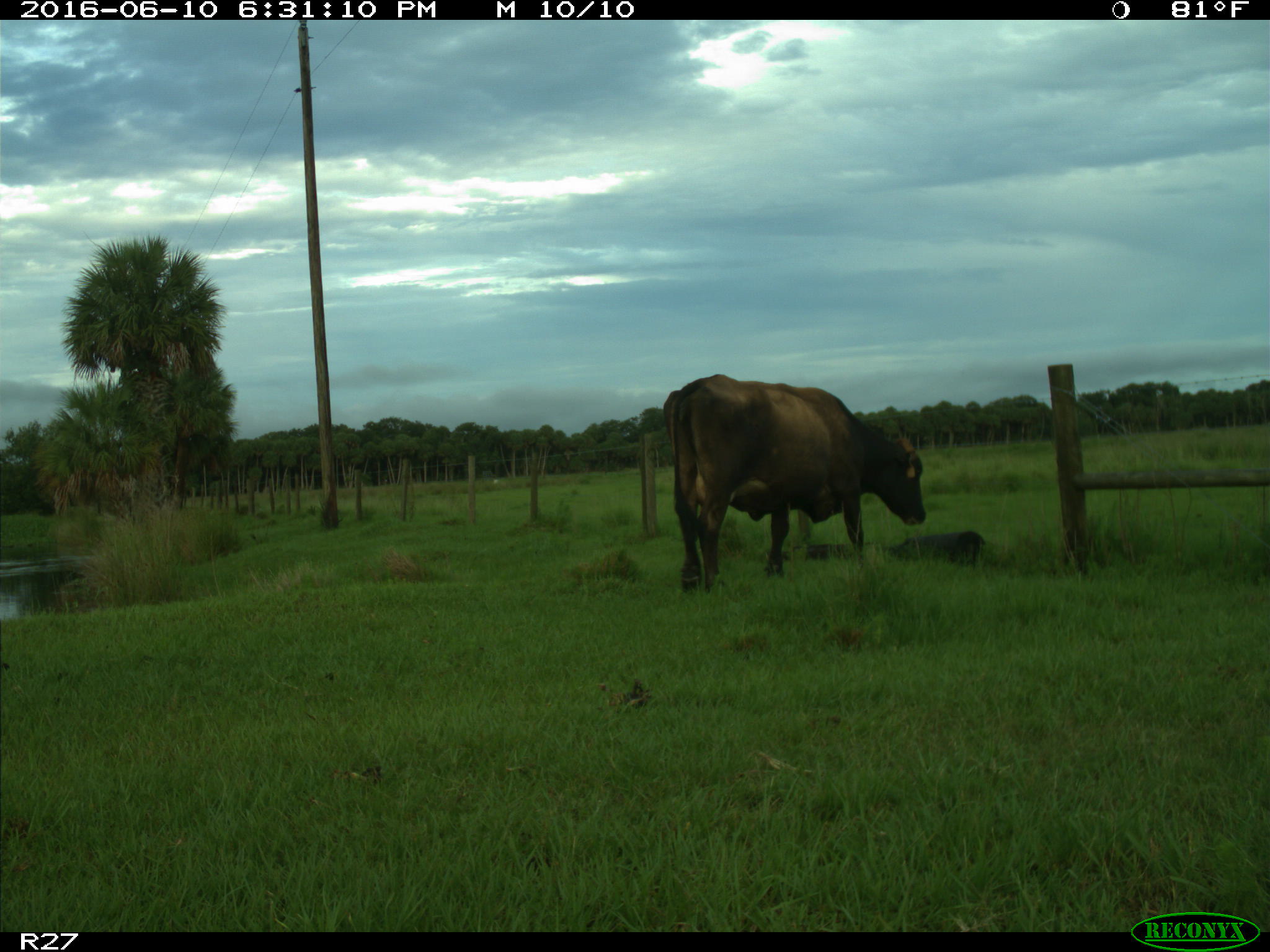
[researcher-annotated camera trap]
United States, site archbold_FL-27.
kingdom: Animalia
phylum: Chordata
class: Mammalia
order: Artiodactyla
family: Bovidae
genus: Bos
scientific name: Bos taurus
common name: domestic cow